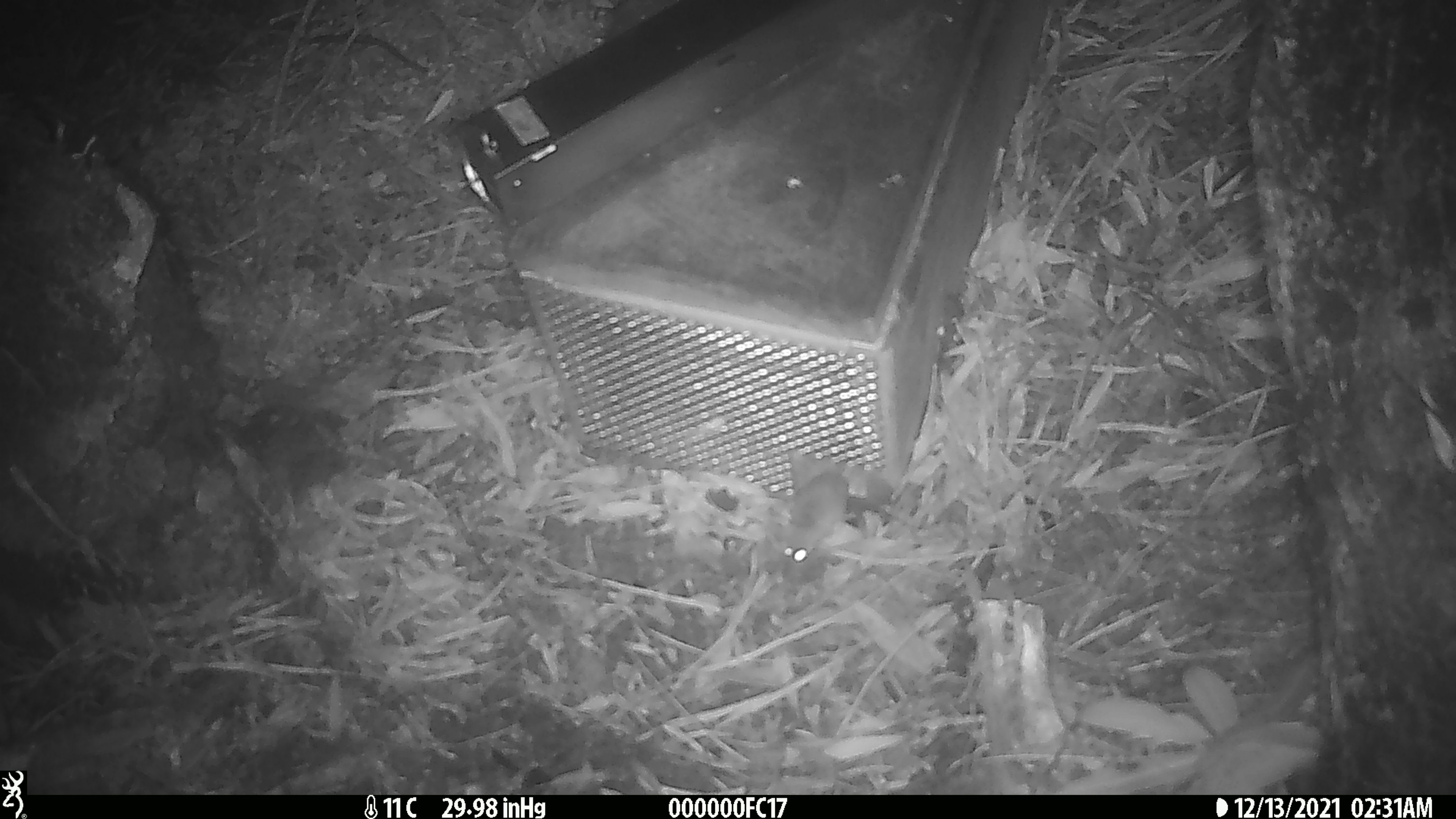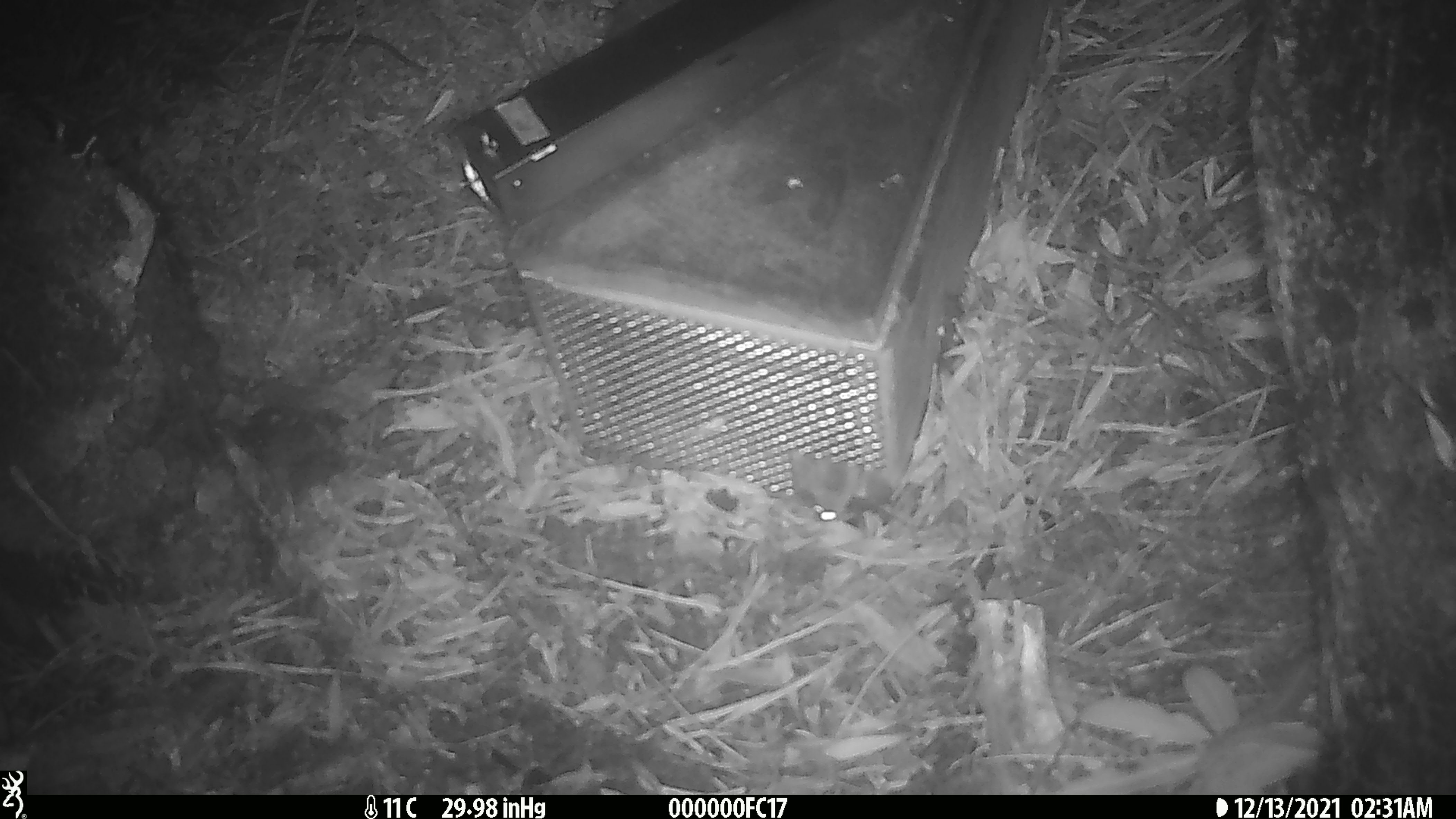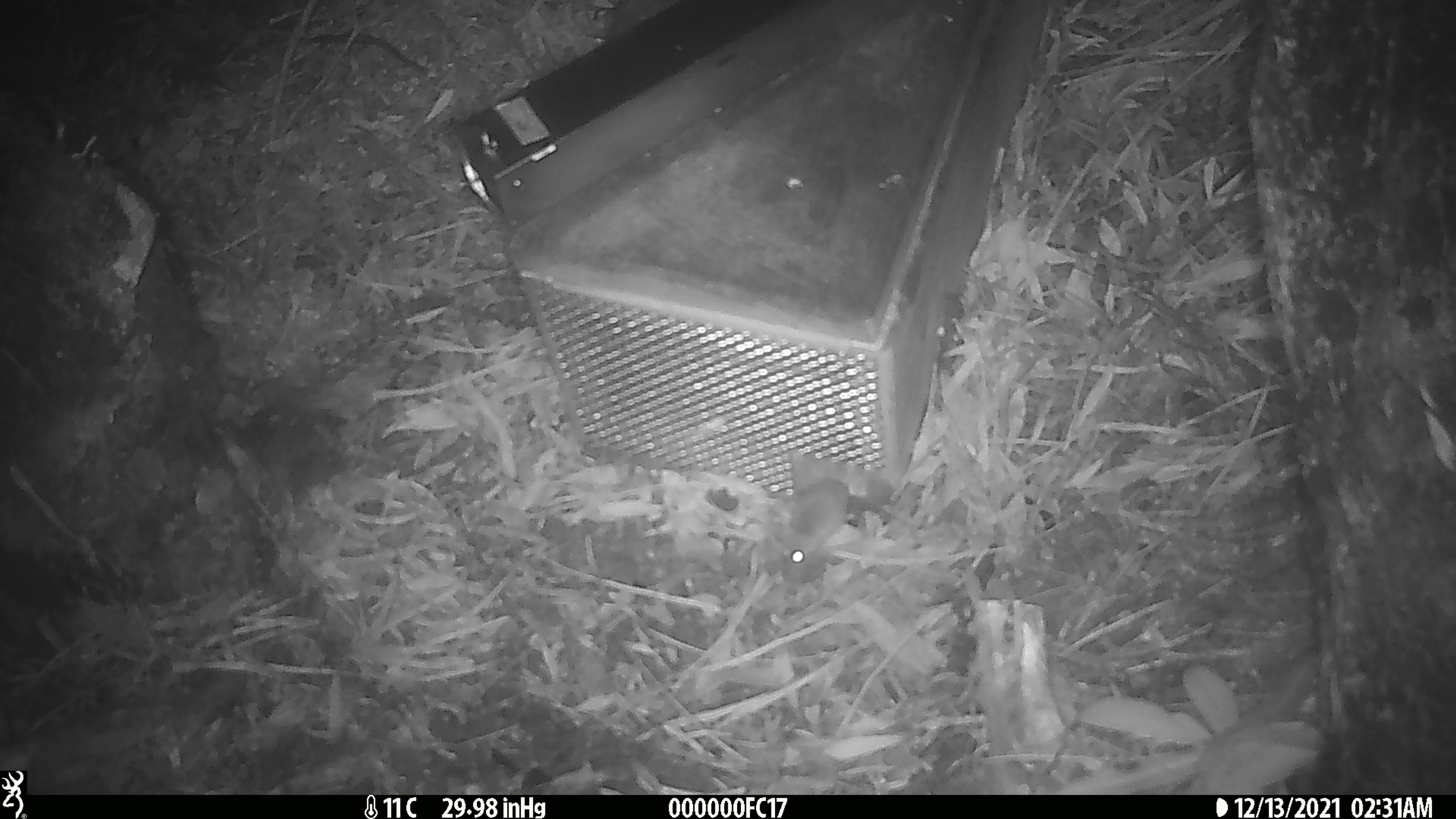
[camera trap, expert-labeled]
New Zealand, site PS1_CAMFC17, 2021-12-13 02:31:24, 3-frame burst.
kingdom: Animalia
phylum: Chordata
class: Mammalia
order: Rodentia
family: Muridae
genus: Mus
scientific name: Mus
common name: mouse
Mouse (Mus).